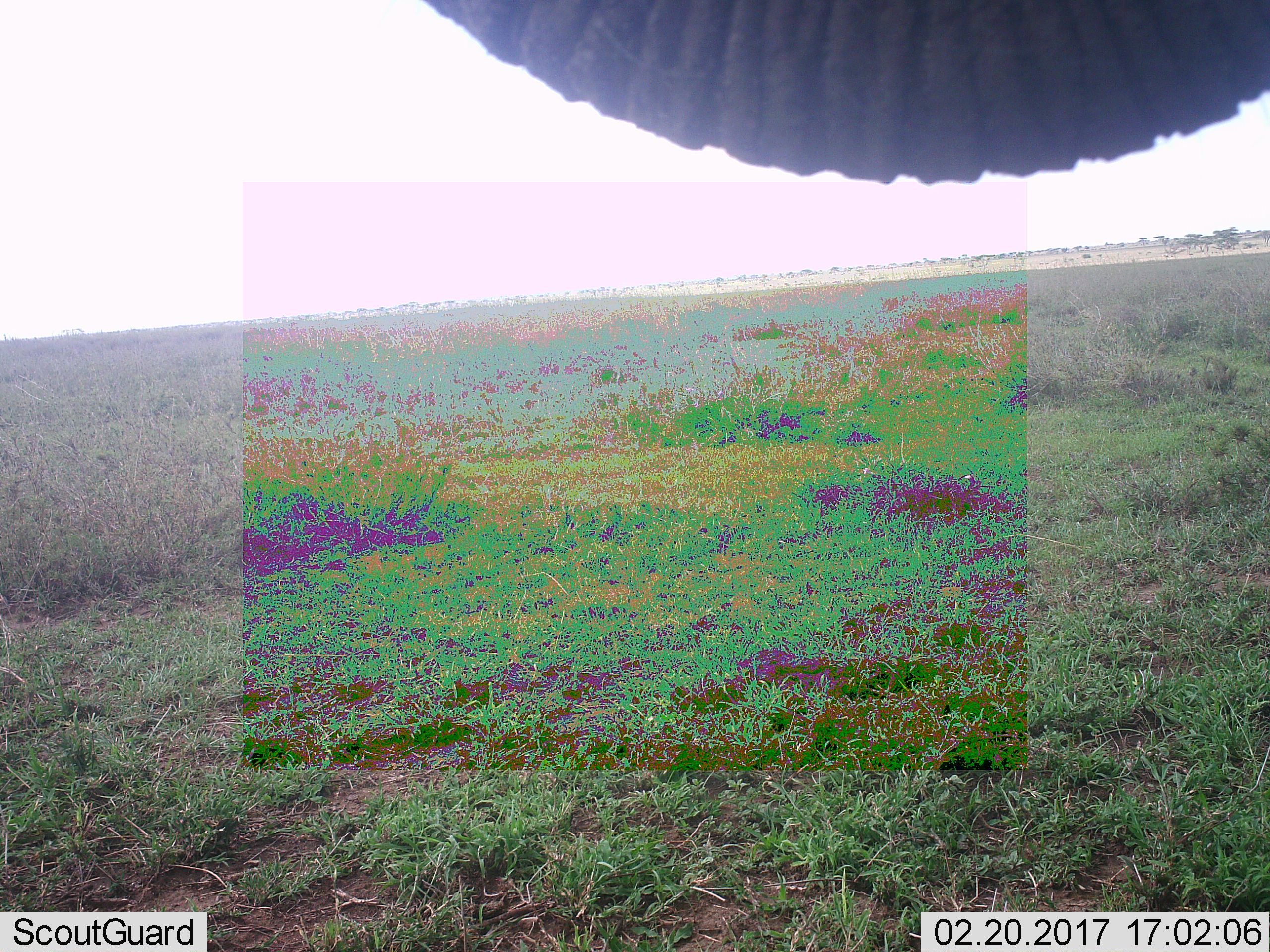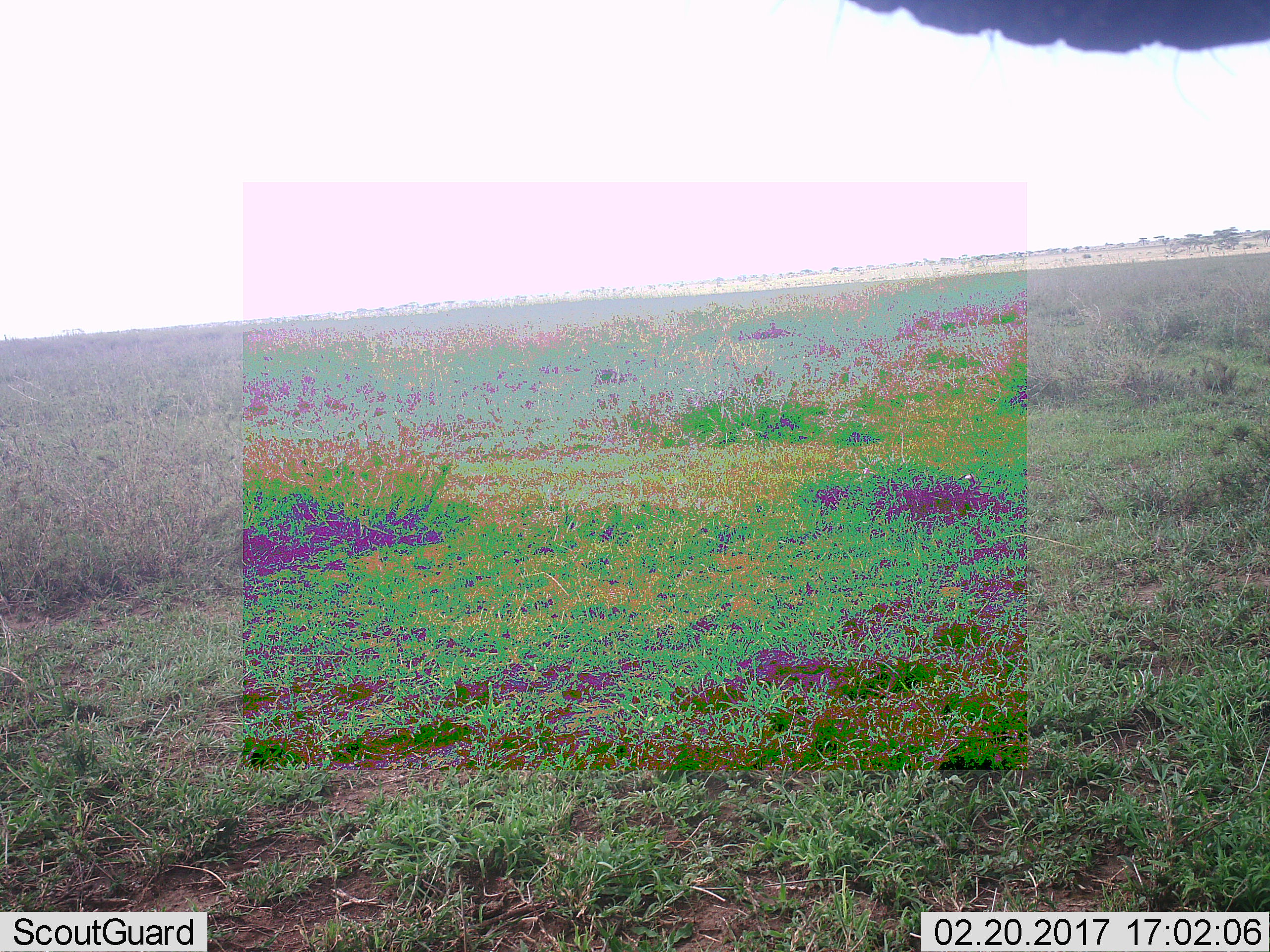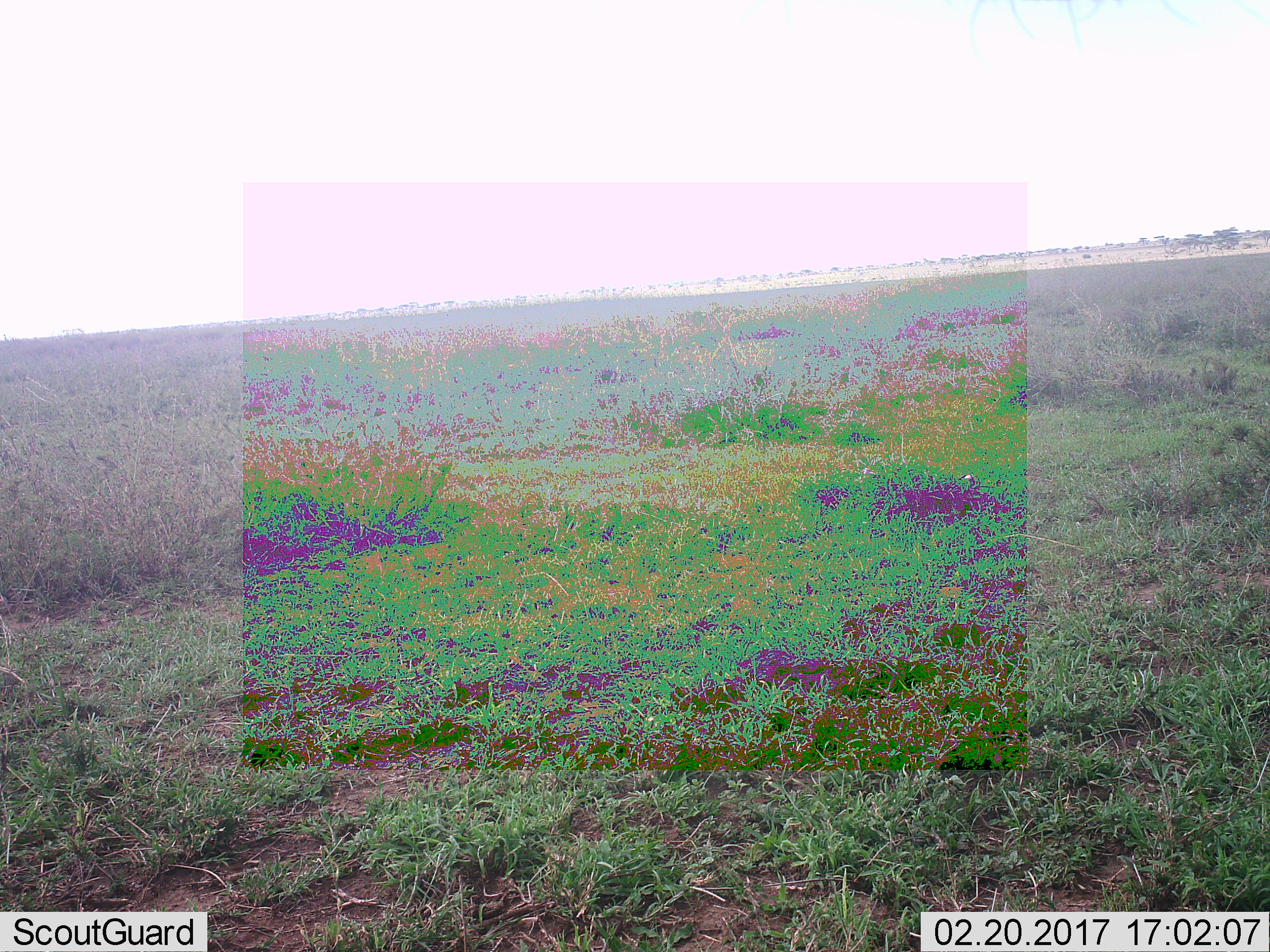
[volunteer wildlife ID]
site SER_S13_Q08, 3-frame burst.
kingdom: Animalia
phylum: Chordata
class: Mammalia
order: Proboscidea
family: Elephantidae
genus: Loxodonta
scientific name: Loxodonta africana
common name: african bush elephant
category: elephant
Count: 1.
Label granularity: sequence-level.